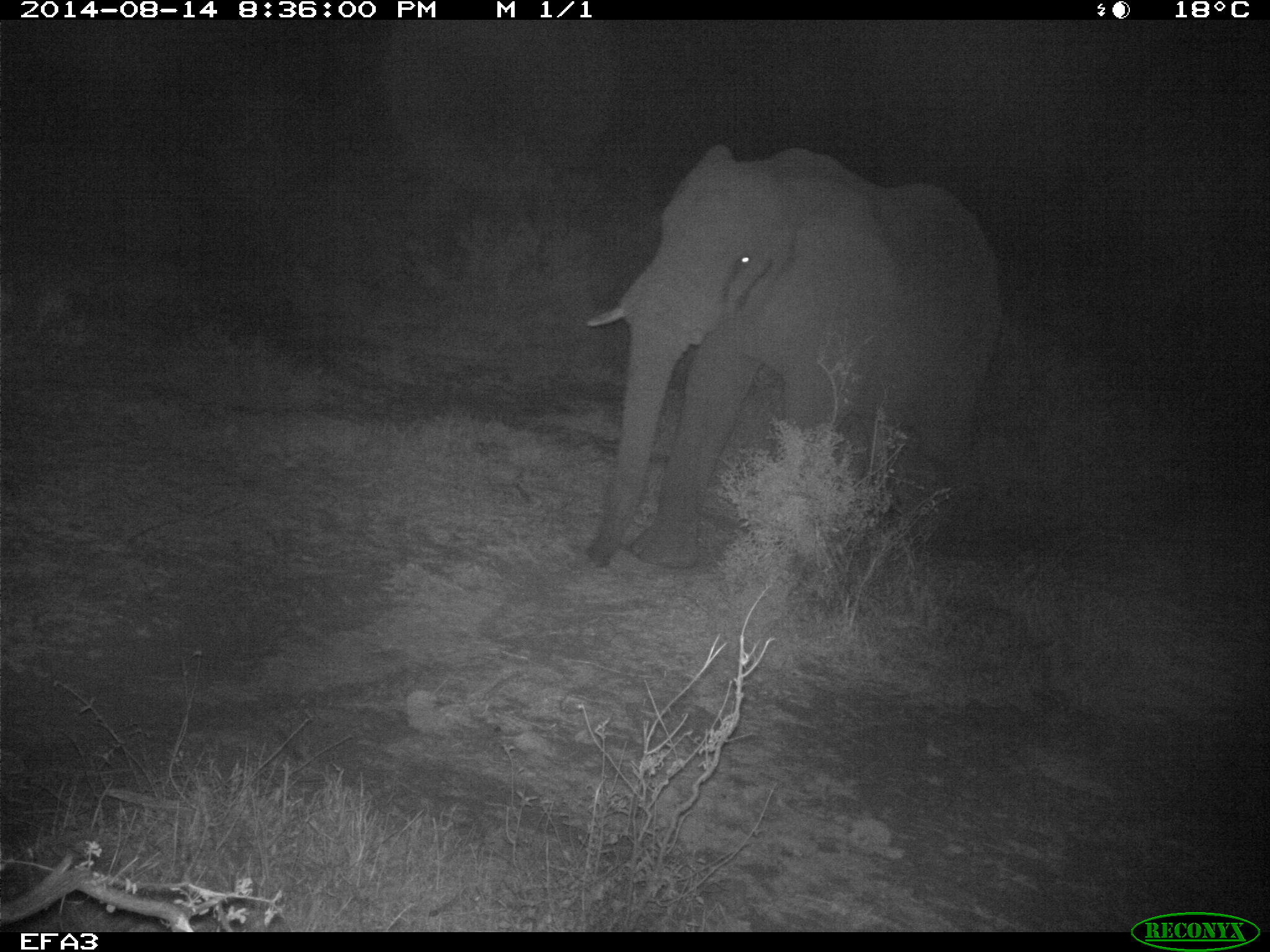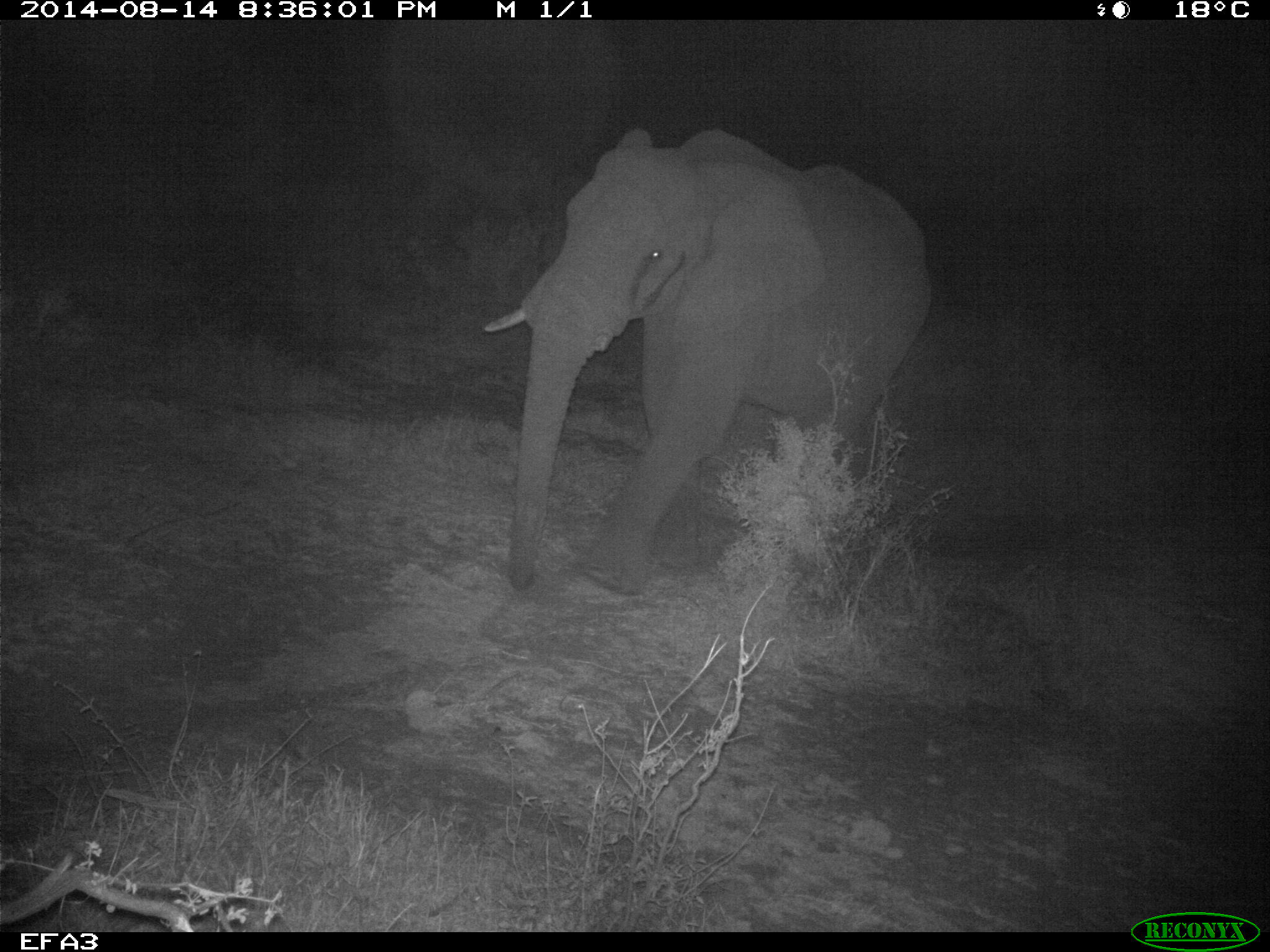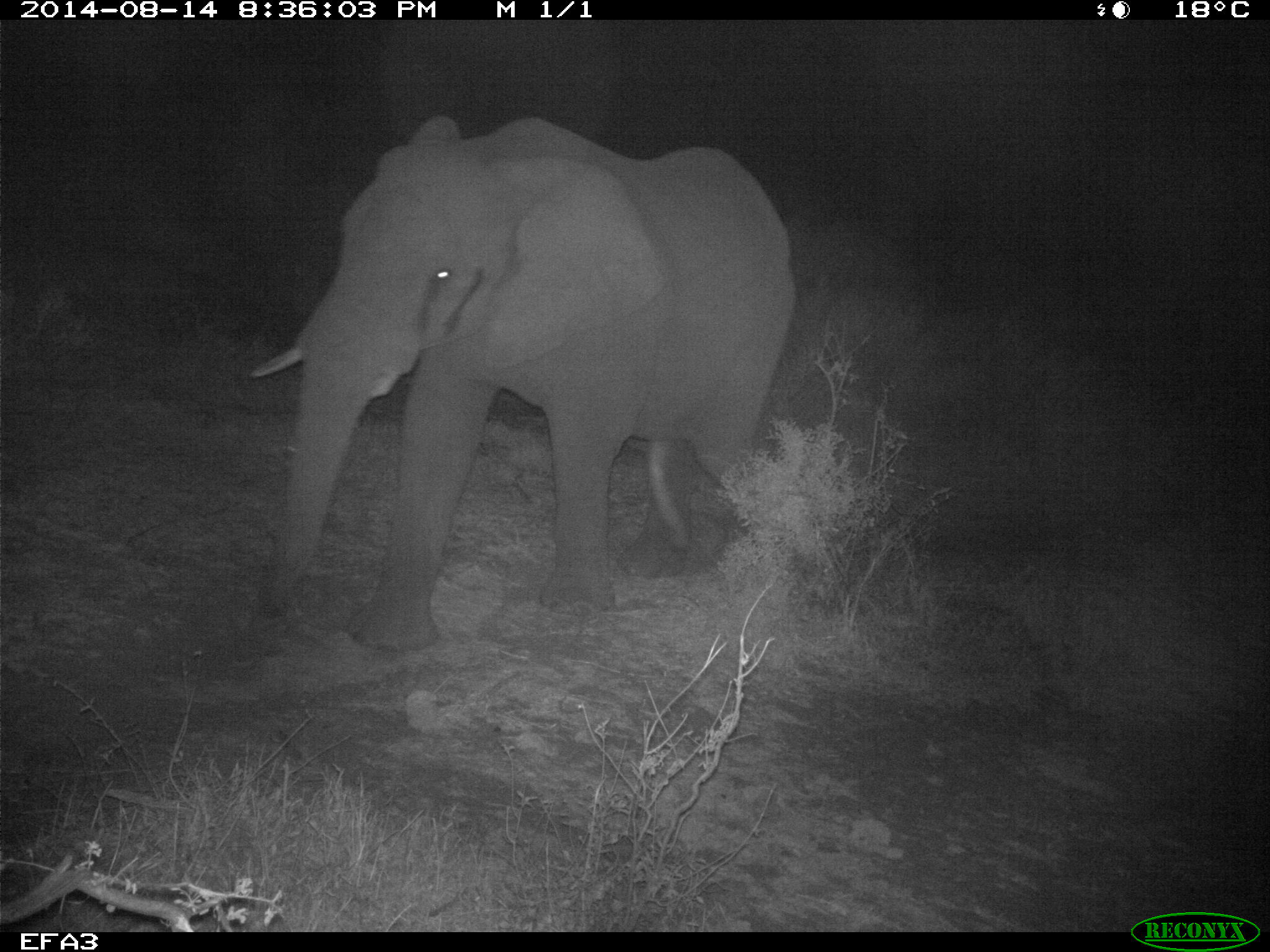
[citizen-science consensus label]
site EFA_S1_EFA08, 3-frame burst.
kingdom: Animalia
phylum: Chordata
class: Mammalia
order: Proboscidea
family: Elephantidae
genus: Loxodonta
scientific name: Loxodonta africana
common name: african bush elephant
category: elephant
Elephant (african bush elephant) (Loxodonta africana), count 1. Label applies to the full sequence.